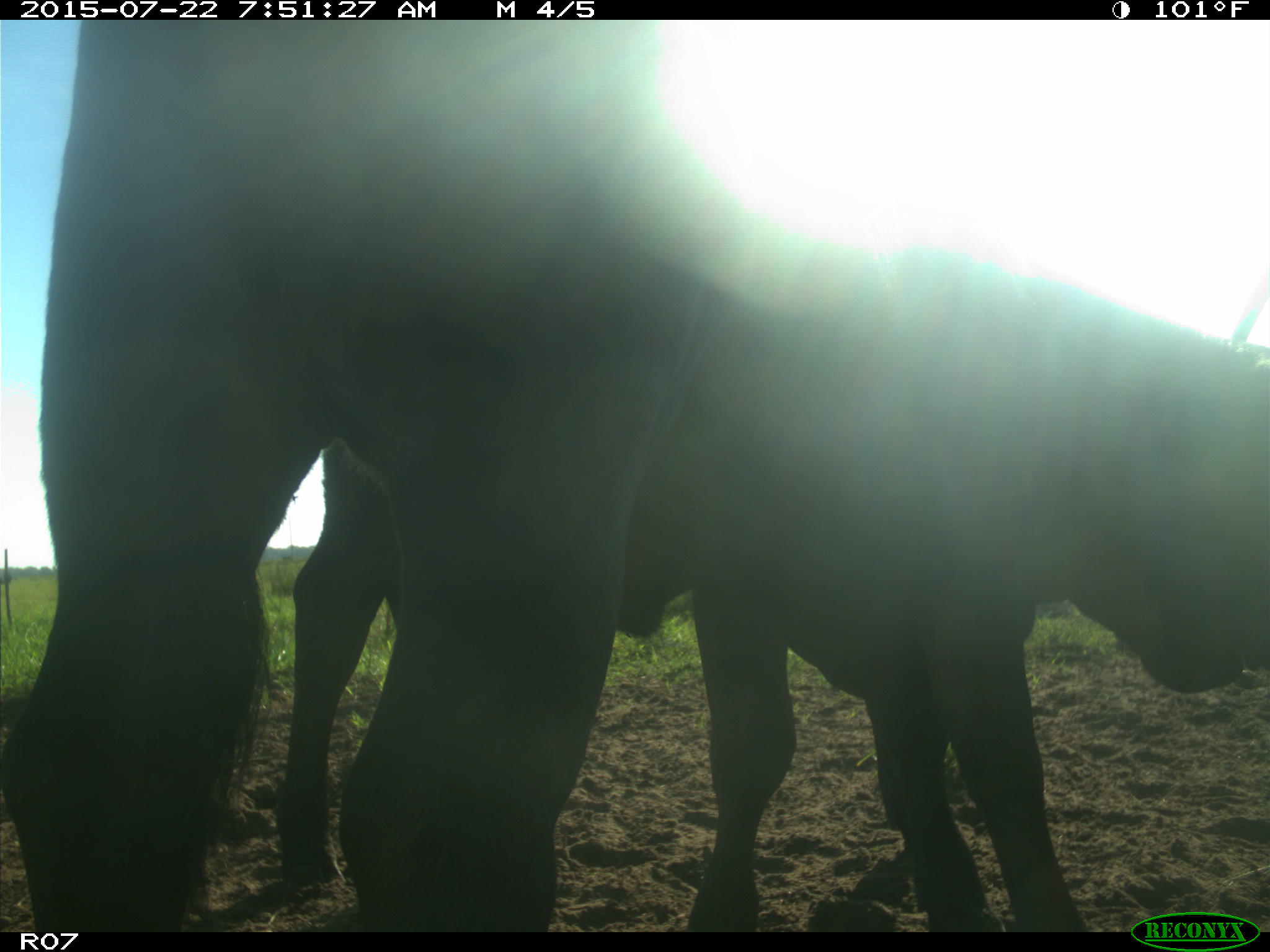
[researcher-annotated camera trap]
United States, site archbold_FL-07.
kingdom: Animalia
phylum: Chordata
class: Mammalia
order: Artiodactyla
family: Suidae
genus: Sus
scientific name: Sus scrofa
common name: wild boar